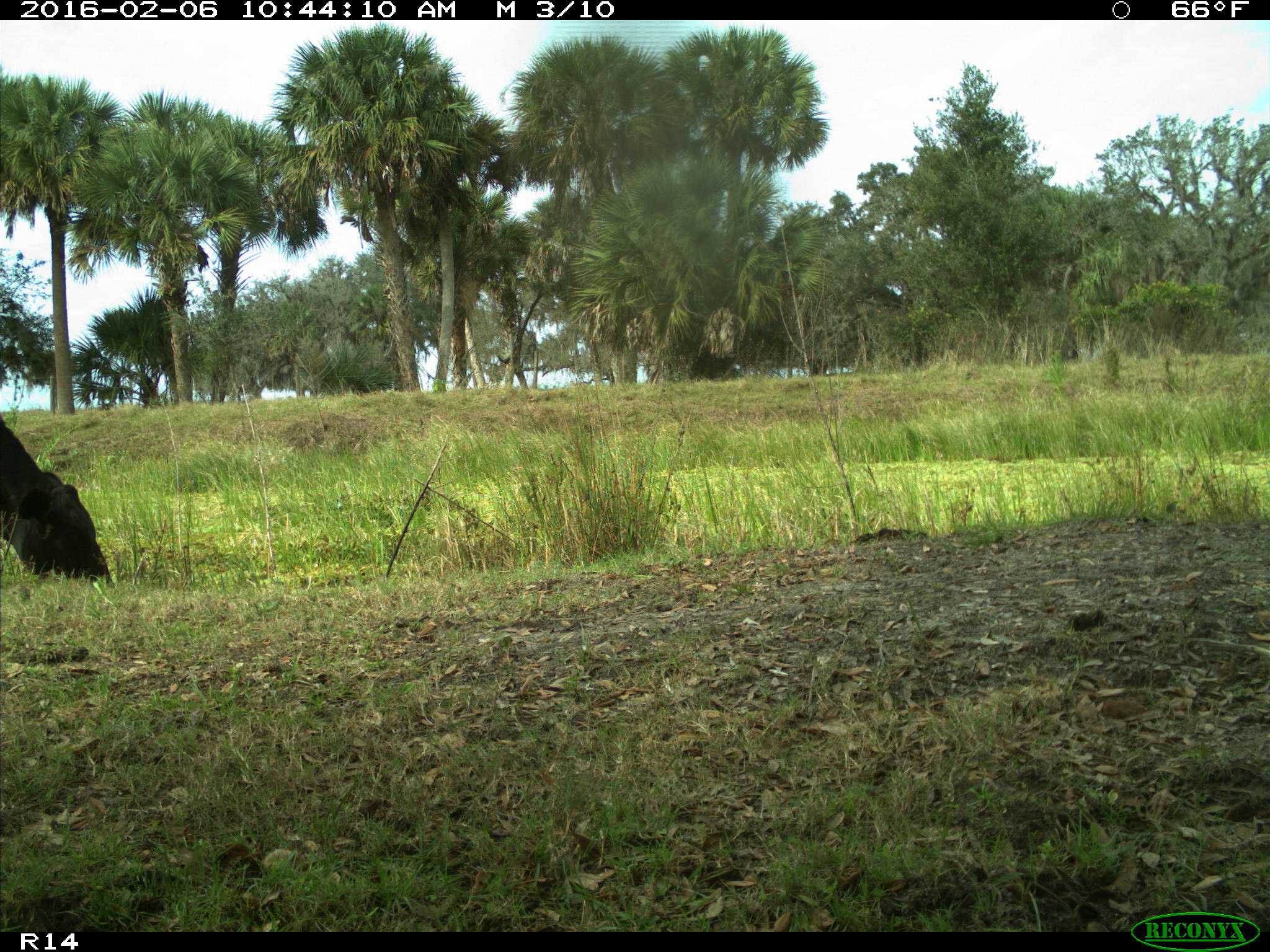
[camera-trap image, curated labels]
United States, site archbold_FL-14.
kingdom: Animalia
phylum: Chordata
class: Mammalia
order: Artiodactyla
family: Bovidae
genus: Bos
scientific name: Bos taurus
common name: domestic cow